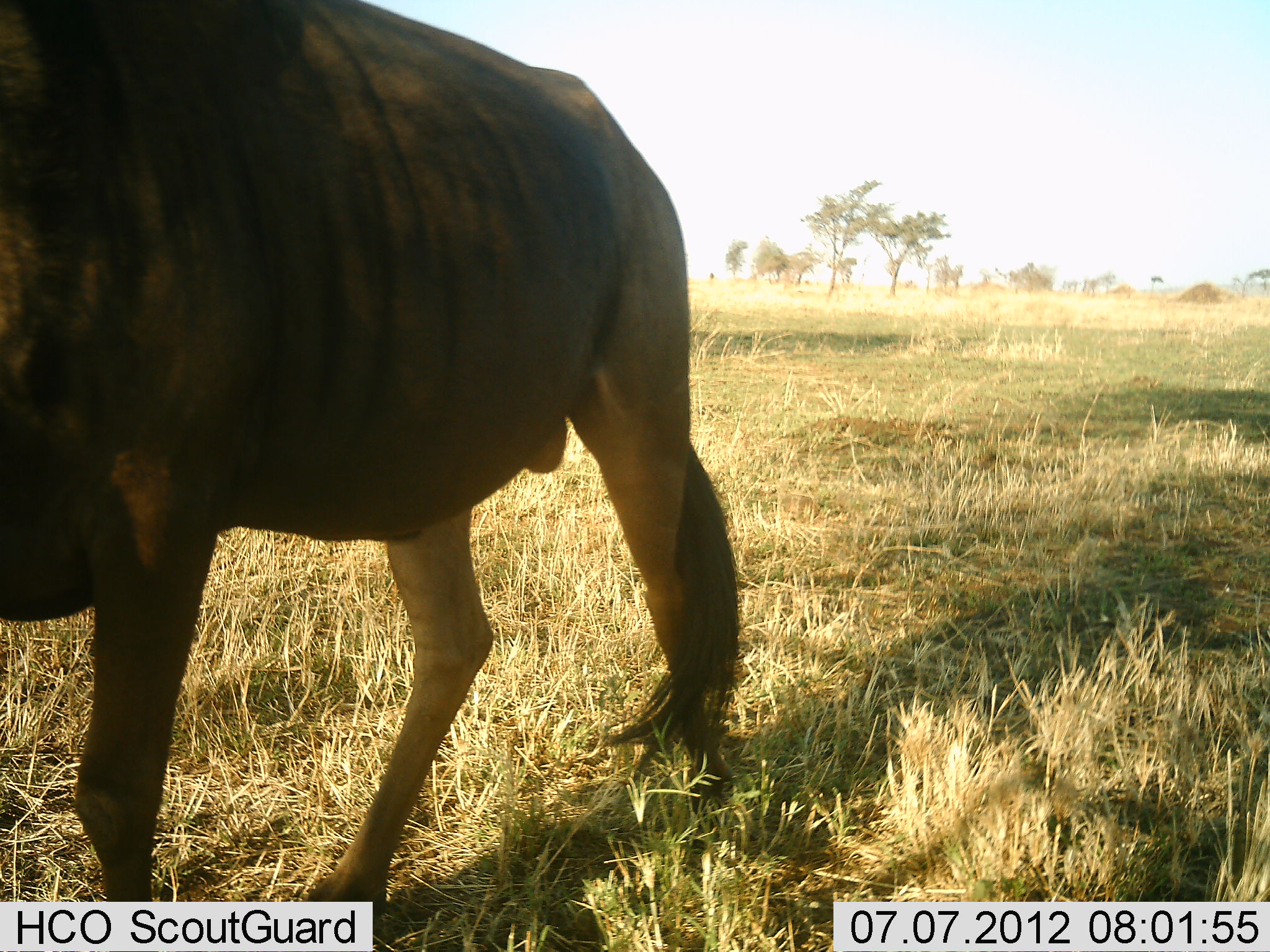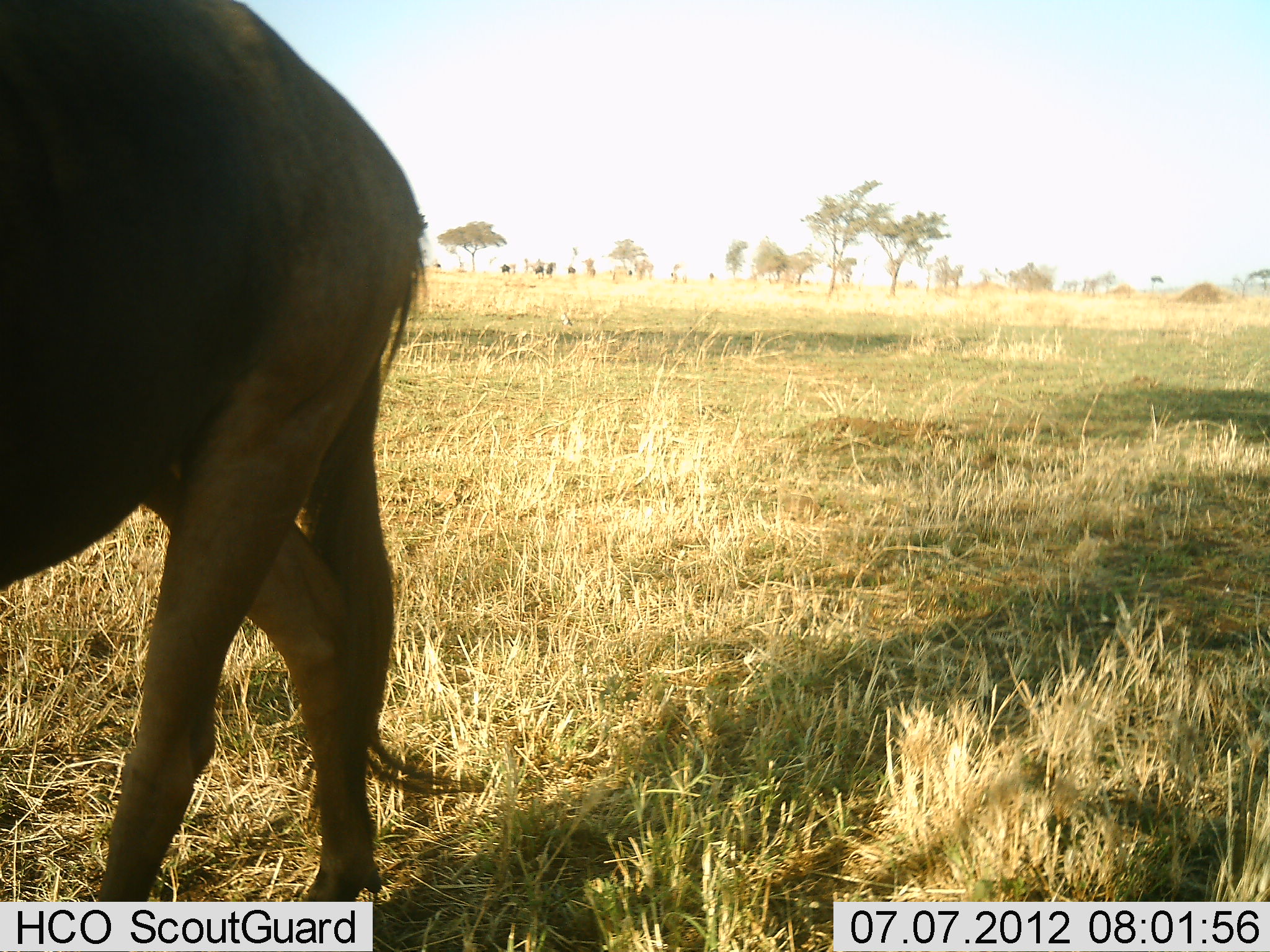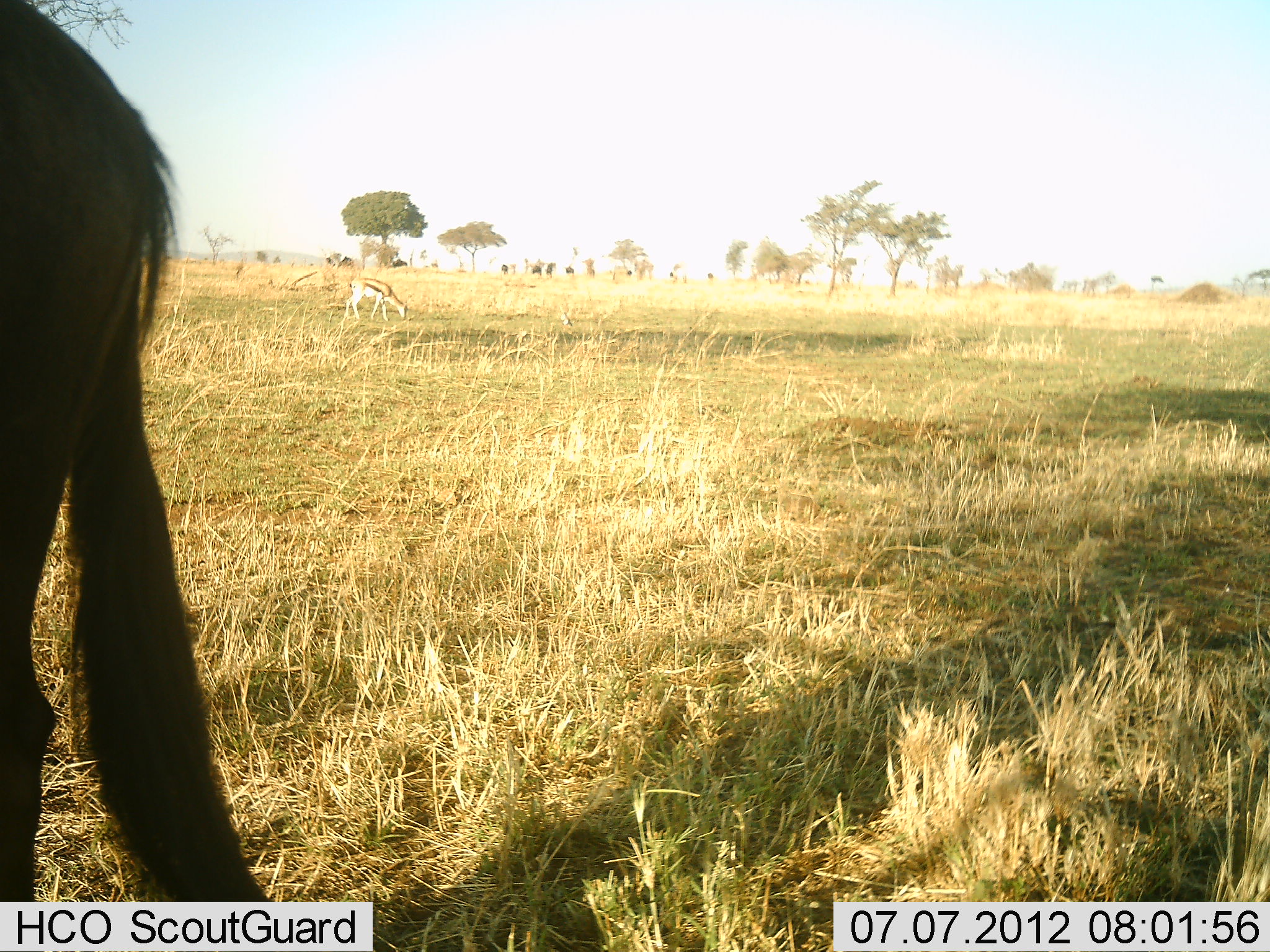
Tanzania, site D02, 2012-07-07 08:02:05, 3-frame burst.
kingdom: Animalia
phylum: Chordata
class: Mammalia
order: Artiodactyla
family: Bovidae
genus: Connochaetes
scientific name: Connochaetes taurinus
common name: blue wildebeest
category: wildebeest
Wildebeest (blue wildebeest) (Connochaetes taurinus), count 1. Behavior (volunteer vote fractions): standing 17%, resting 0%, moving 100%, interacting 0%. Young present (vote fraction): 0%. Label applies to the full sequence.